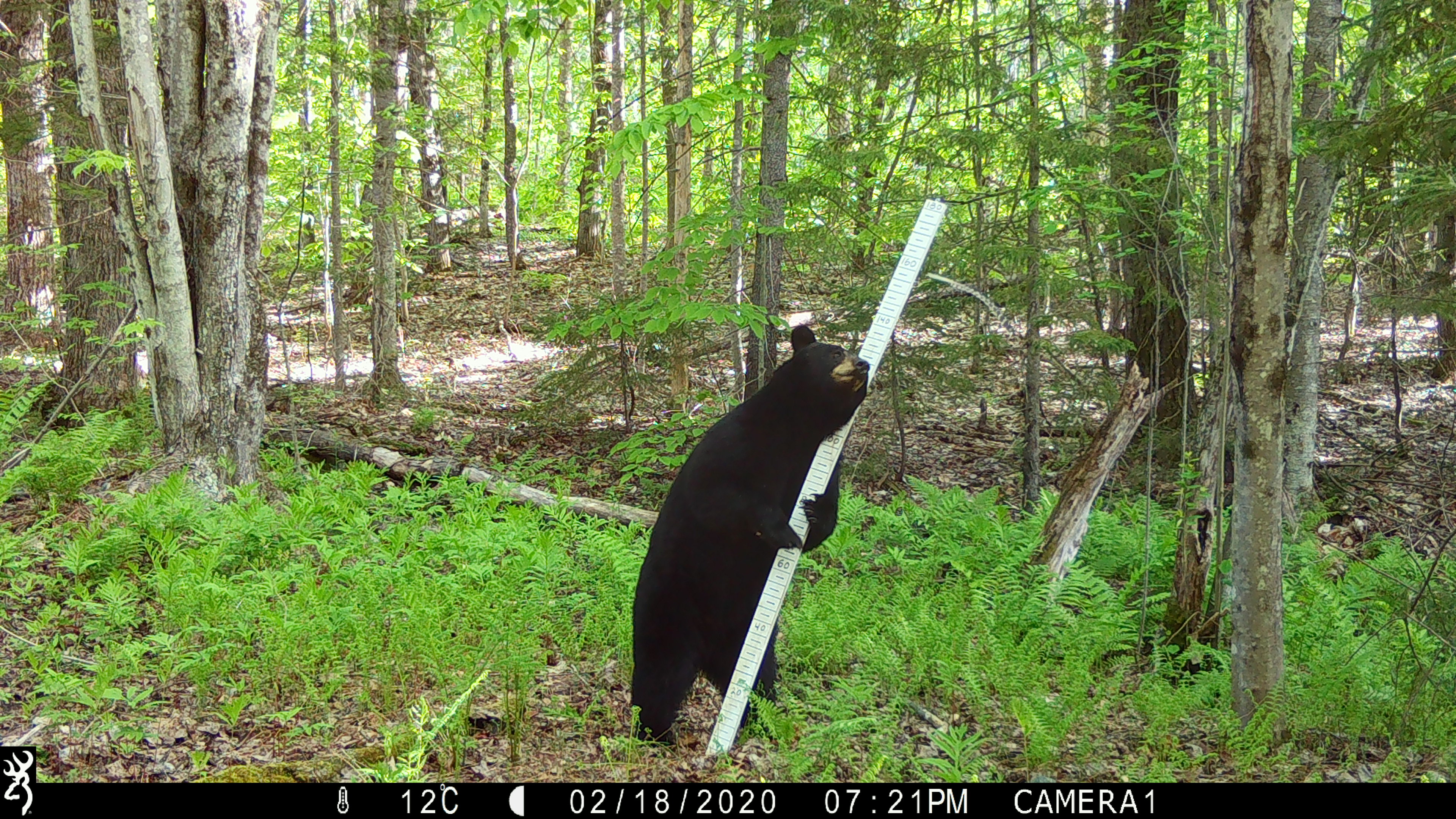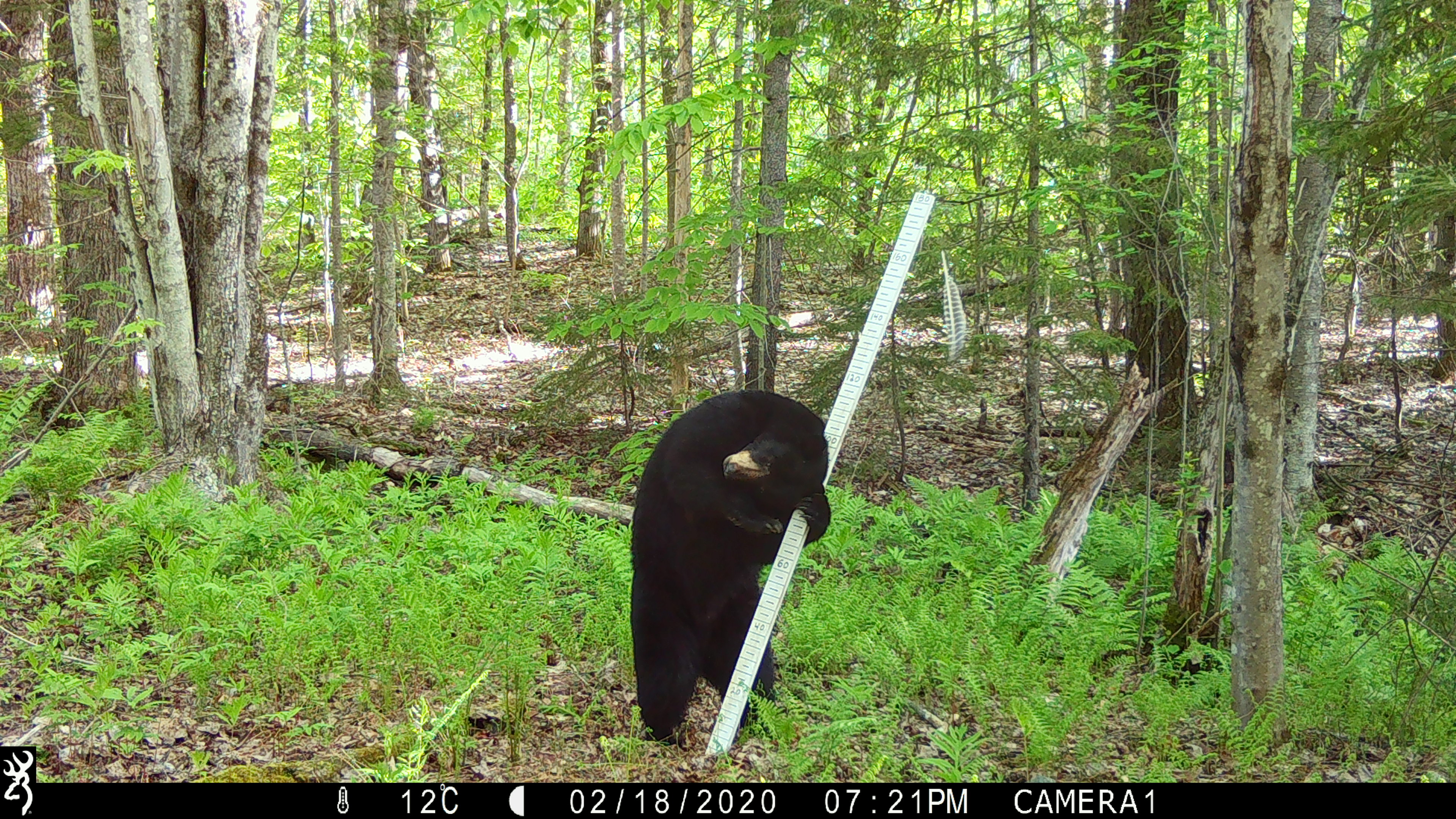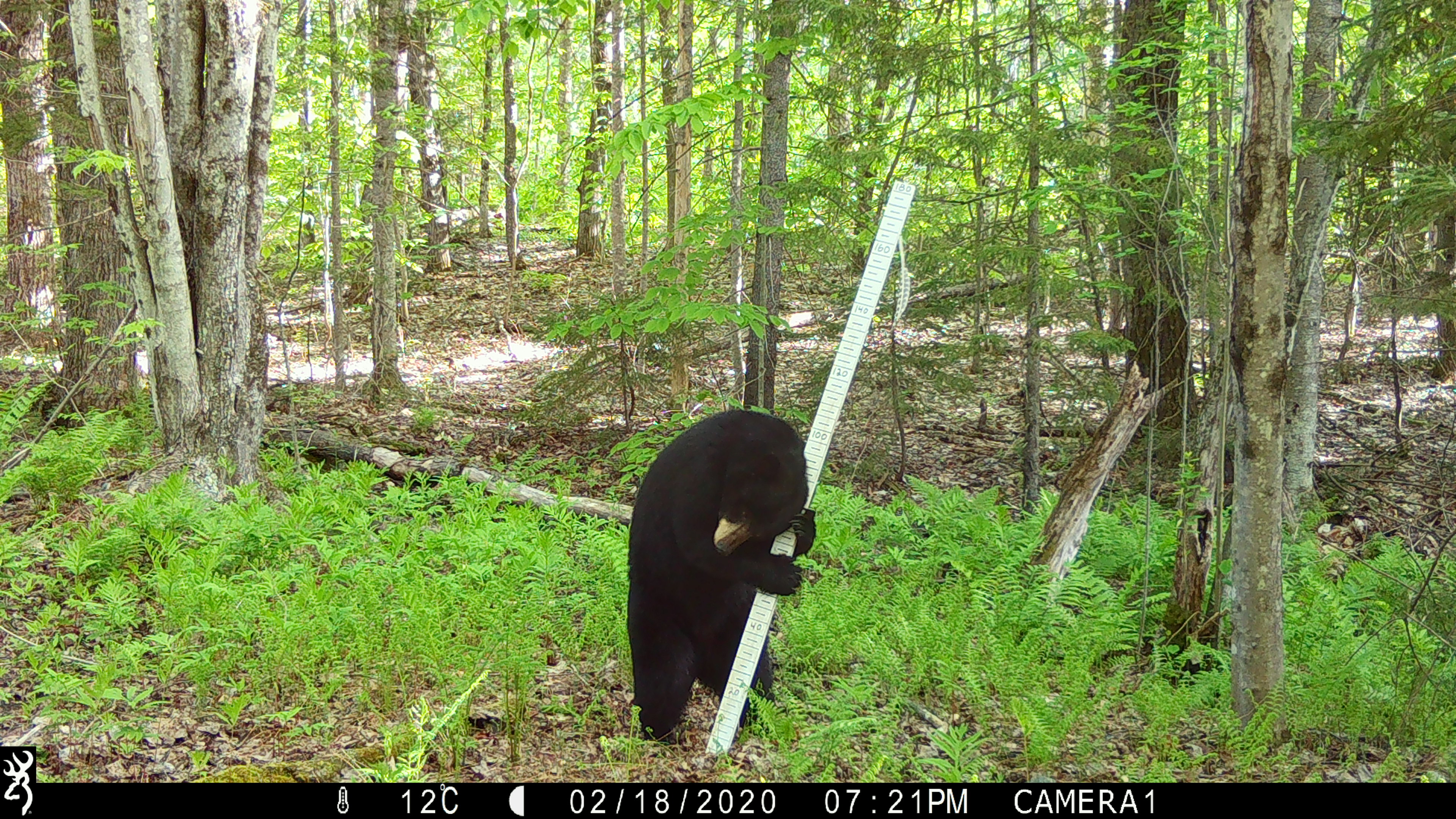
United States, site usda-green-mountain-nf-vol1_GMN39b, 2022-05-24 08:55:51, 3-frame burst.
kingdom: Animalia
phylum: Chordata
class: Mammalia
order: Carnivora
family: Ursidae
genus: Ursus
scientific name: Ursus americanus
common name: black bear